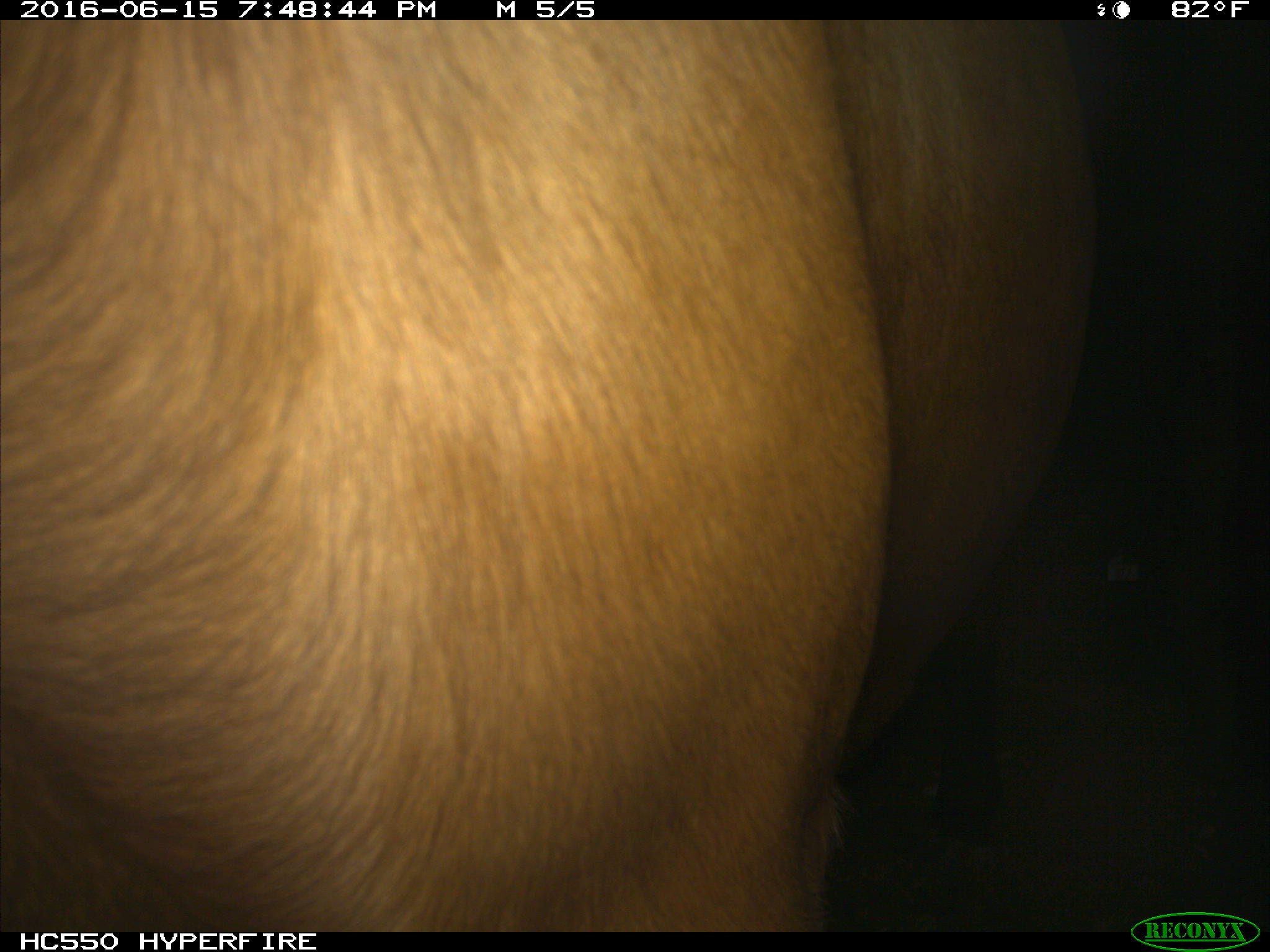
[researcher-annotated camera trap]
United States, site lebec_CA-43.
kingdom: Animalia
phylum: Chordata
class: Mammalia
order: Artiodactyla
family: Bovidae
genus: Bos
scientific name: Bos taurus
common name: domestic cow